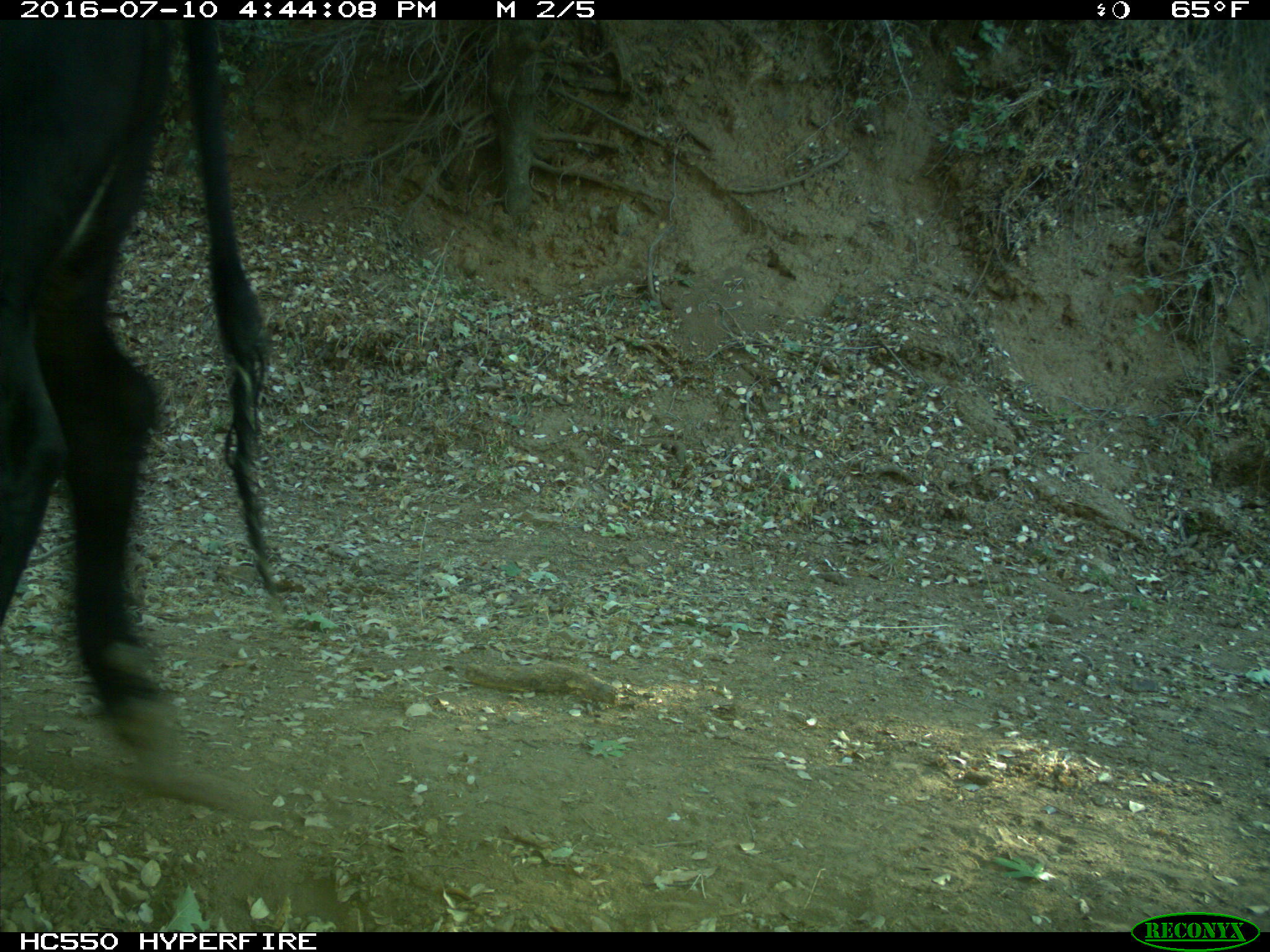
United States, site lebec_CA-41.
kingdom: Animalia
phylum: Chordata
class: Mammalia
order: Artiodactyla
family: Bovidae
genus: Bos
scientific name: Bos taurus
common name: domestic cow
Bos taurus (domestic cow).